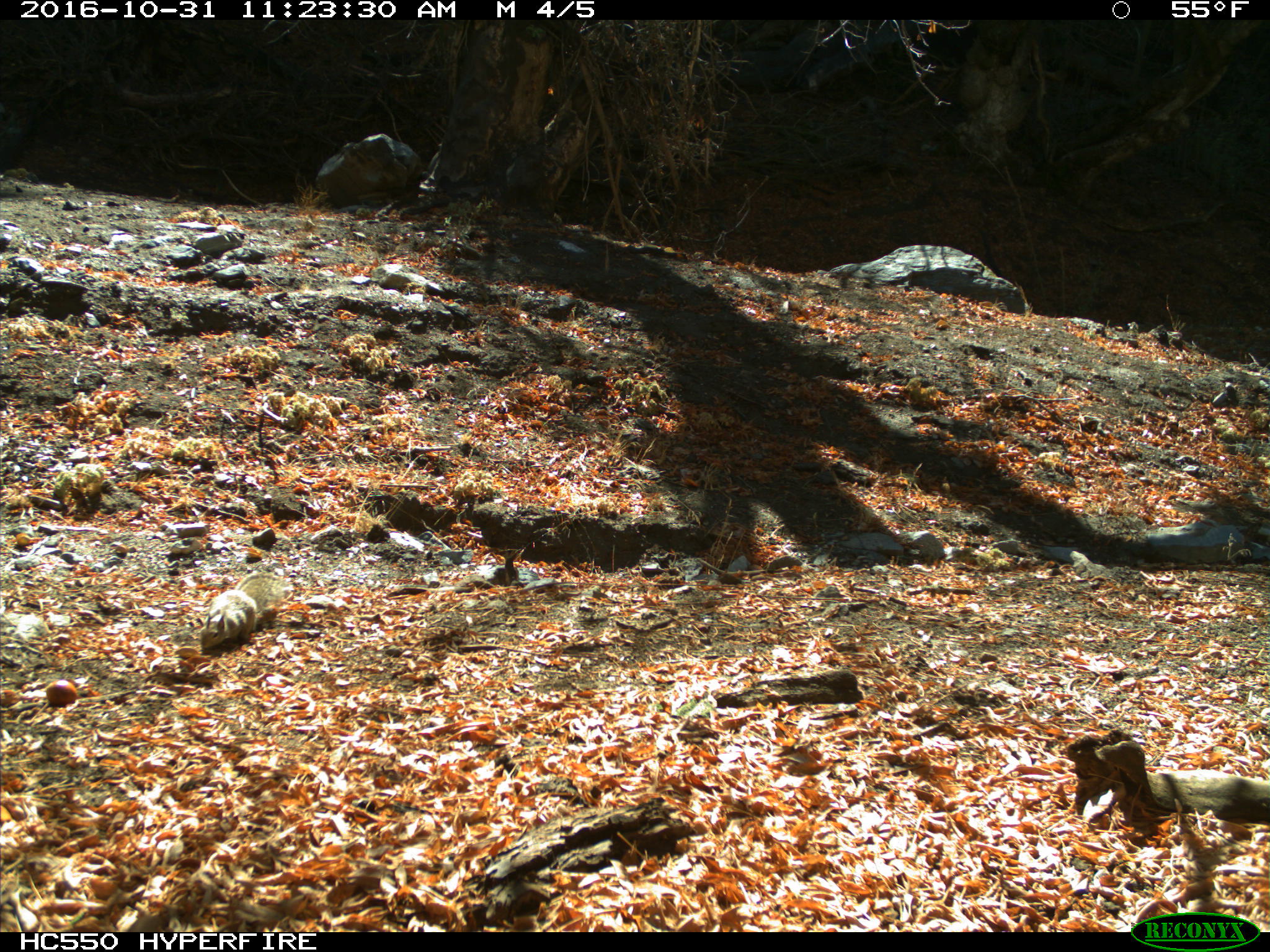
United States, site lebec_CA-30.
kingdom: Animalia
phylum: Chordata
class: Mammalia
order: Rodentia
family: Sciuridae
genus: Otospermophilus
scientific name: Otospermophilus beecheyi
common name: california ground squirrel